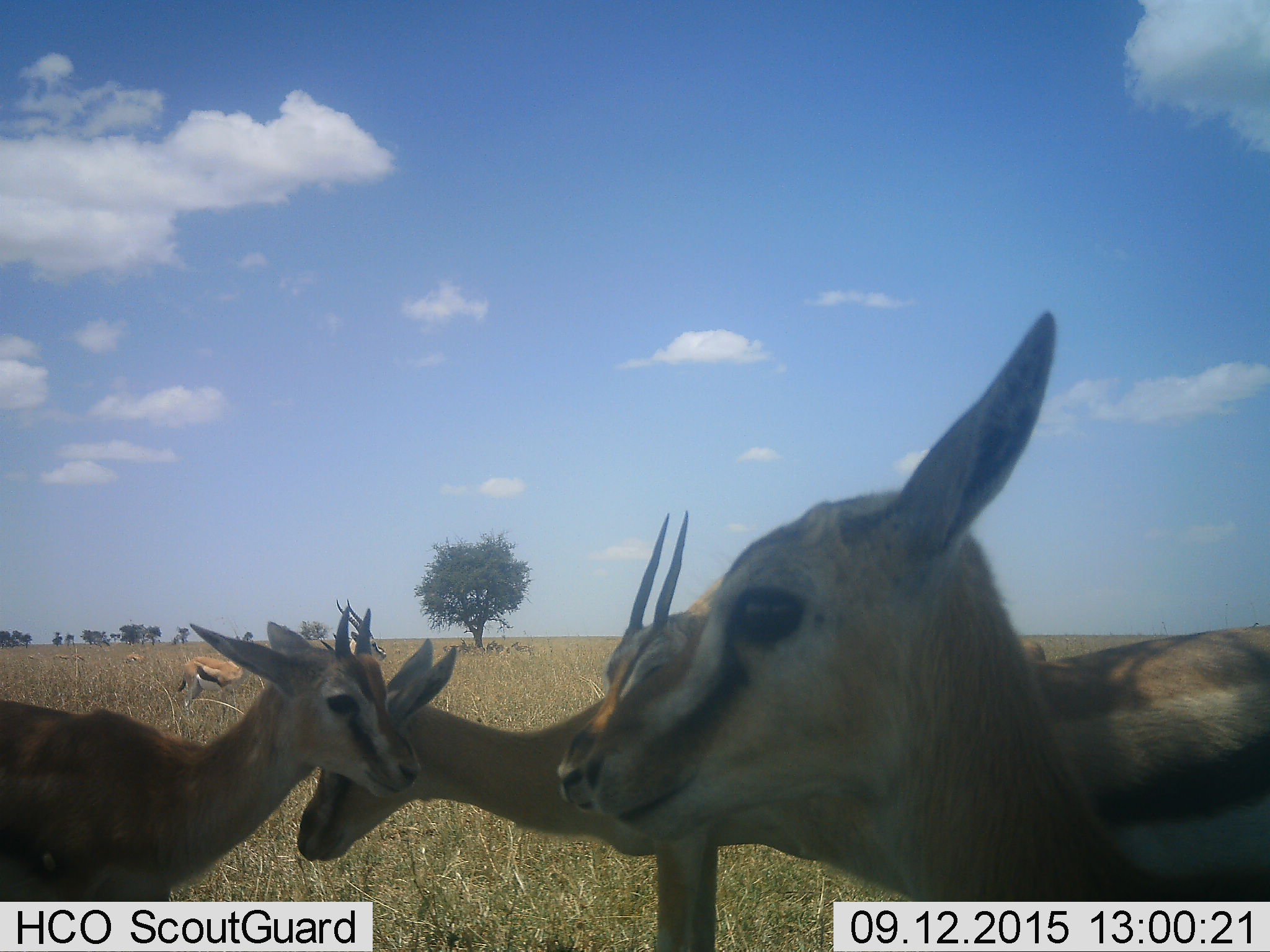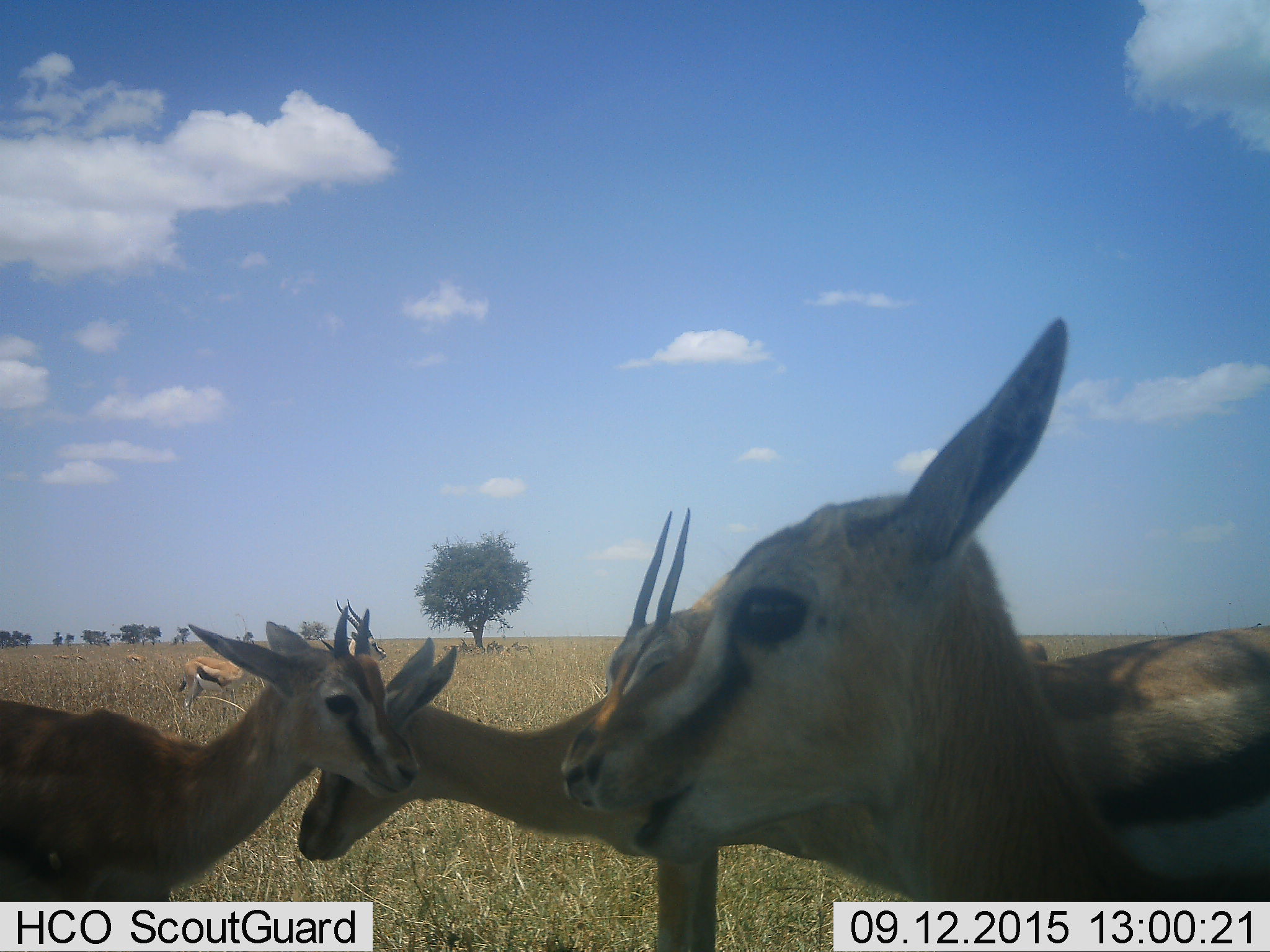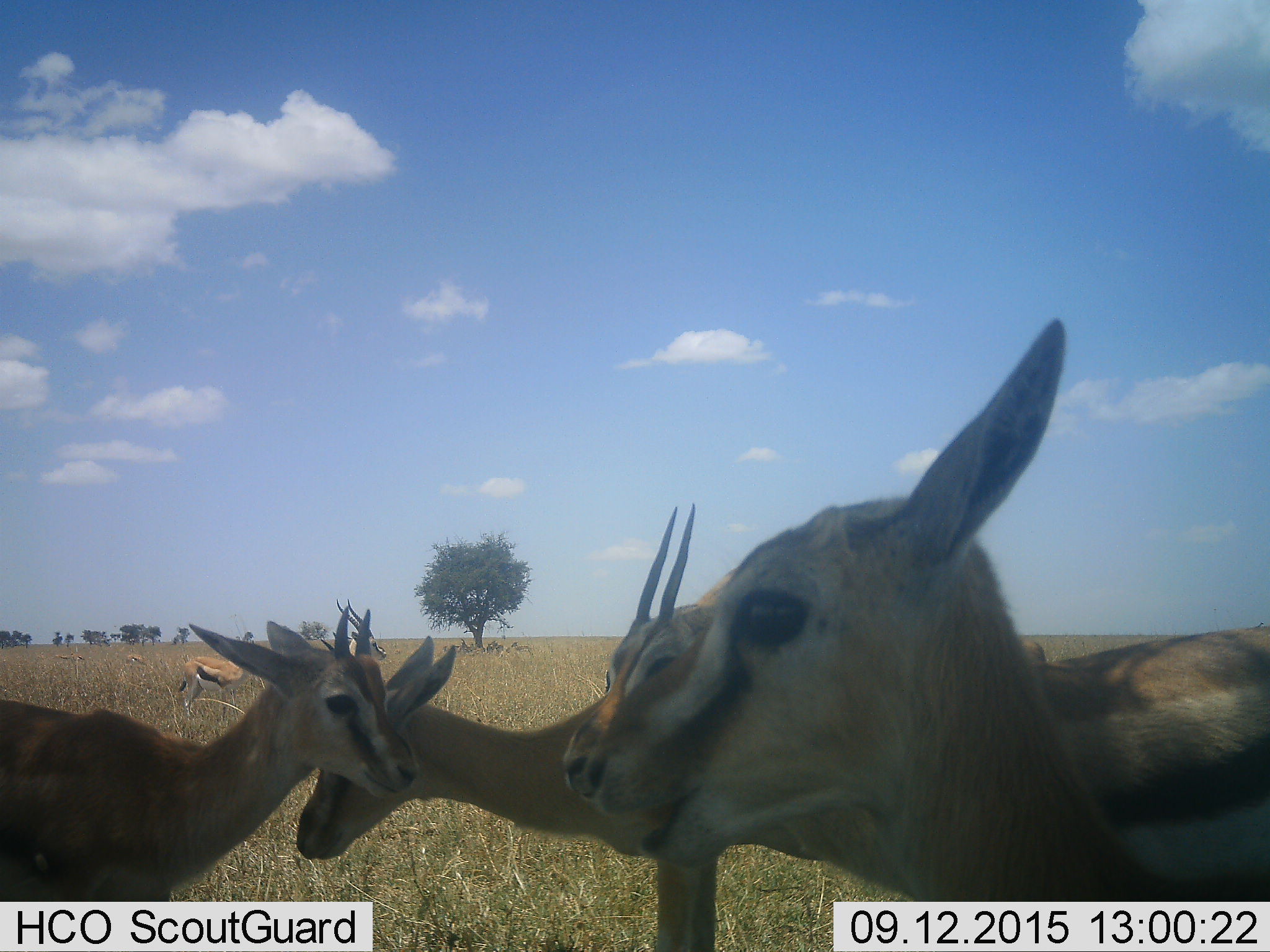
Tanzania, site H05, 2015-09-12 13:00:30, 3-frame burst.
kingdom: Animalia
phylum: Chordata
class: Mammalia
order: Artiodactyla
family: Bovidae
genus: Eudorcas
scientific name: Eudorcas thomsonii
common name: thomson's gazelle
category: gazellethomsons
Gazellethomsons (thomson's gazelle) (Eudorcas thomsonii), count 6. Behavior (volunteer vote fractions): standing 88%, resting 0%, moving 25%, interacting 12%. Young present (vote fraction): 25%. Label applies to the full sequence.